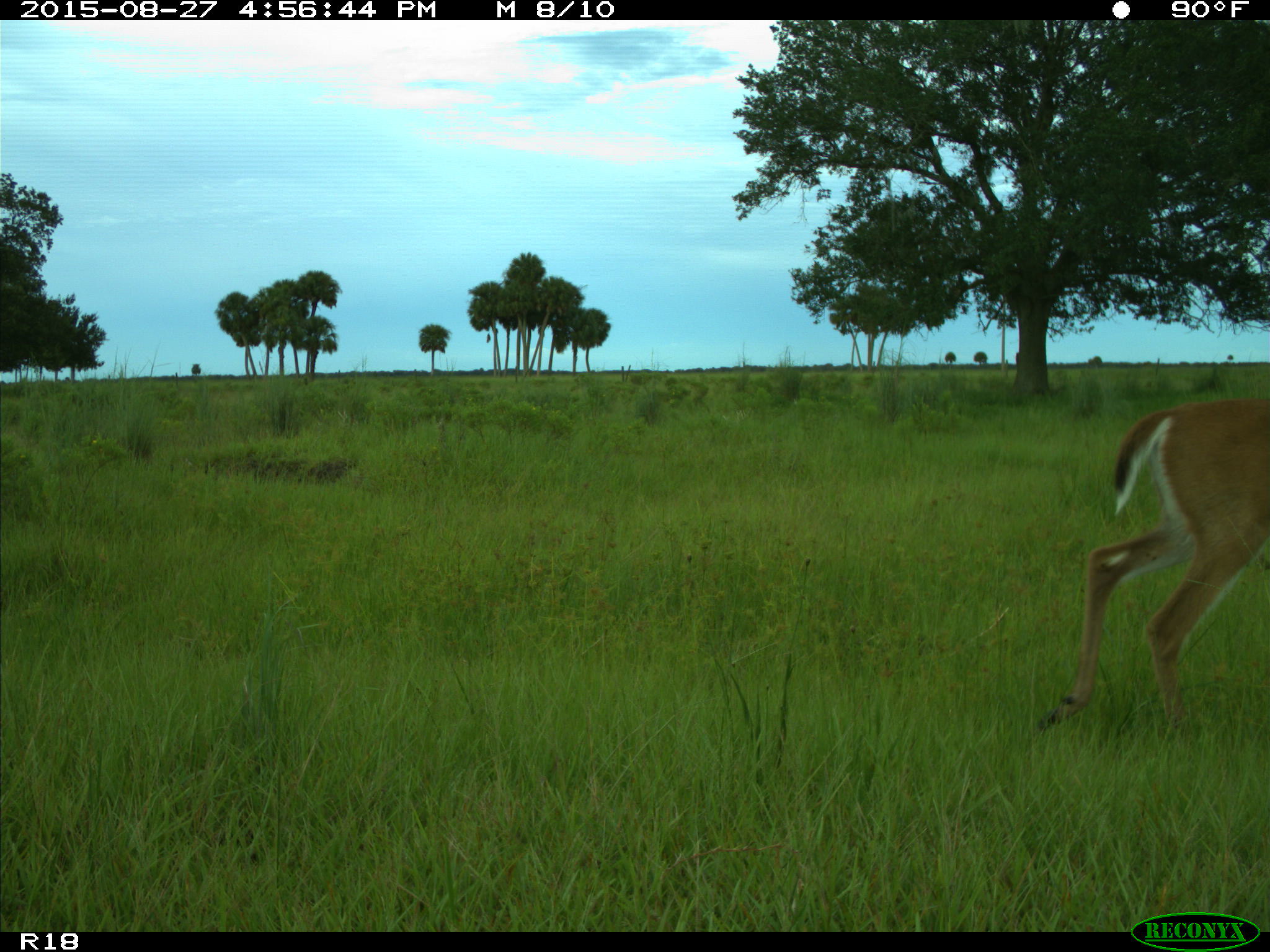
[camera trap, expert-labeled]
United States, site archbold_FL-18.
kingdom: Animalia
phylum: Chordata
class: Mammalia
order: Artiodactyla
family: Cervidae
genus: Odocoileus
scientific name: Odocoileus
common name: deer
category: unidentified deer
Unidentified deer (deer) (Odocoileus).